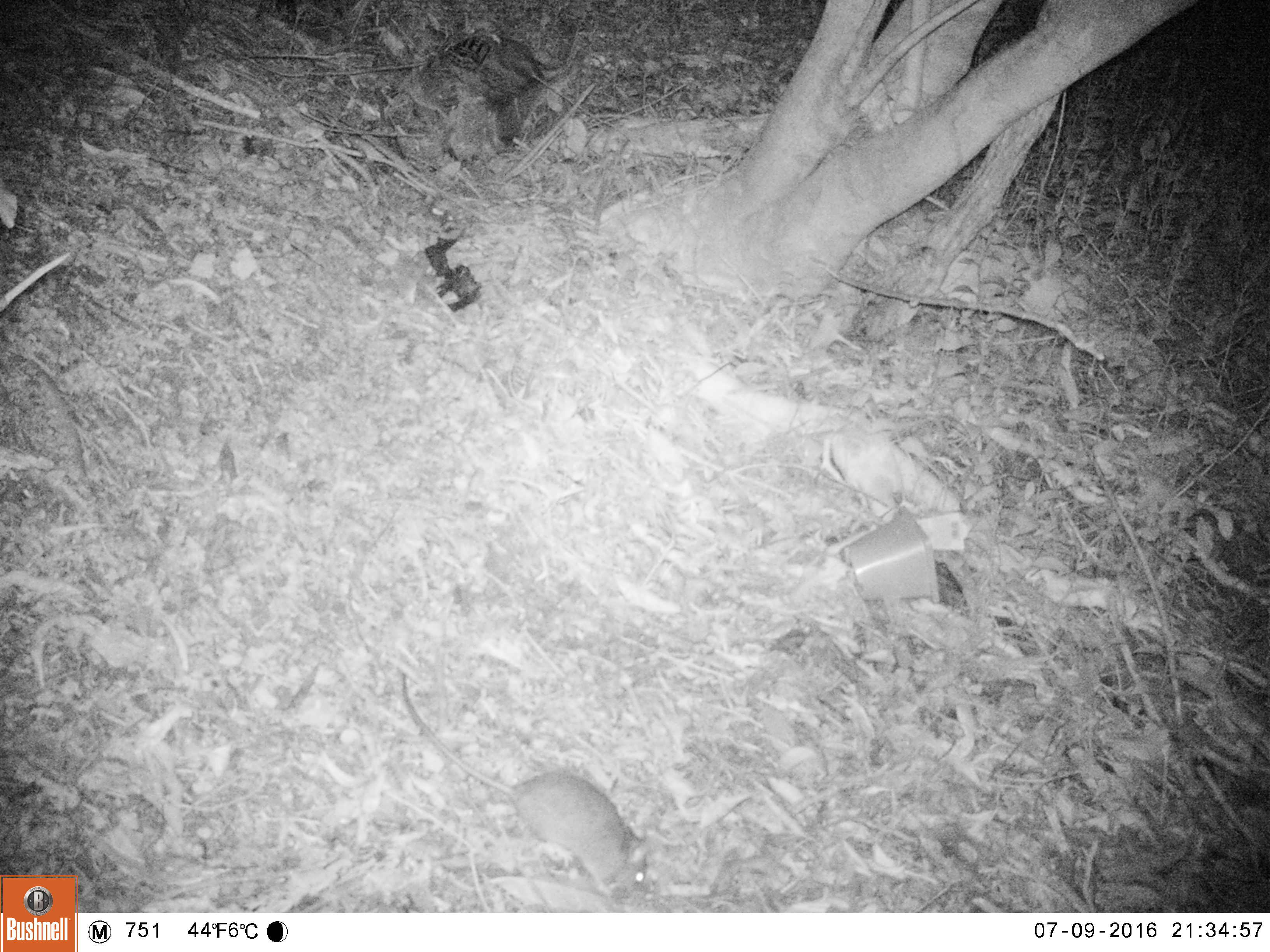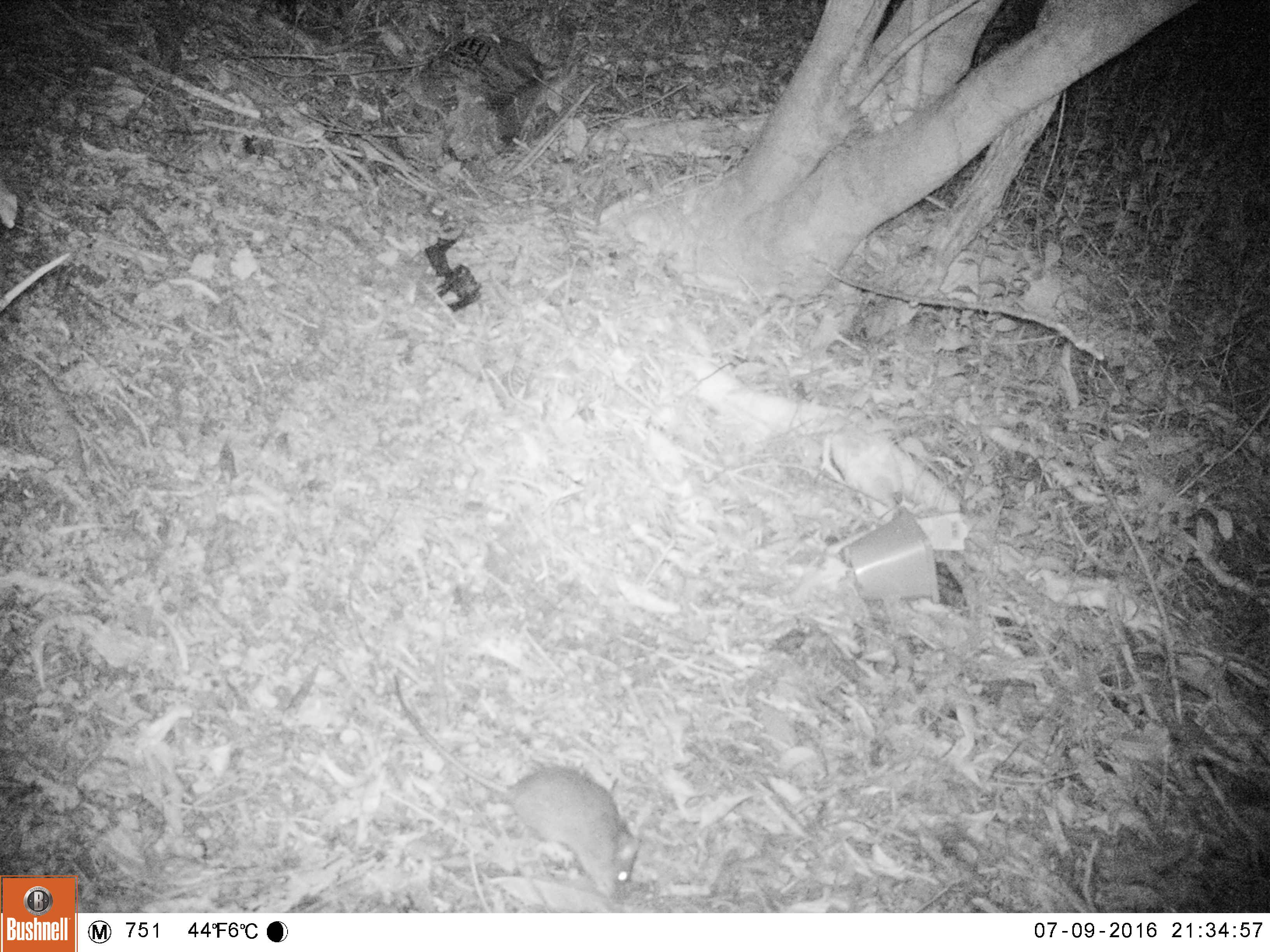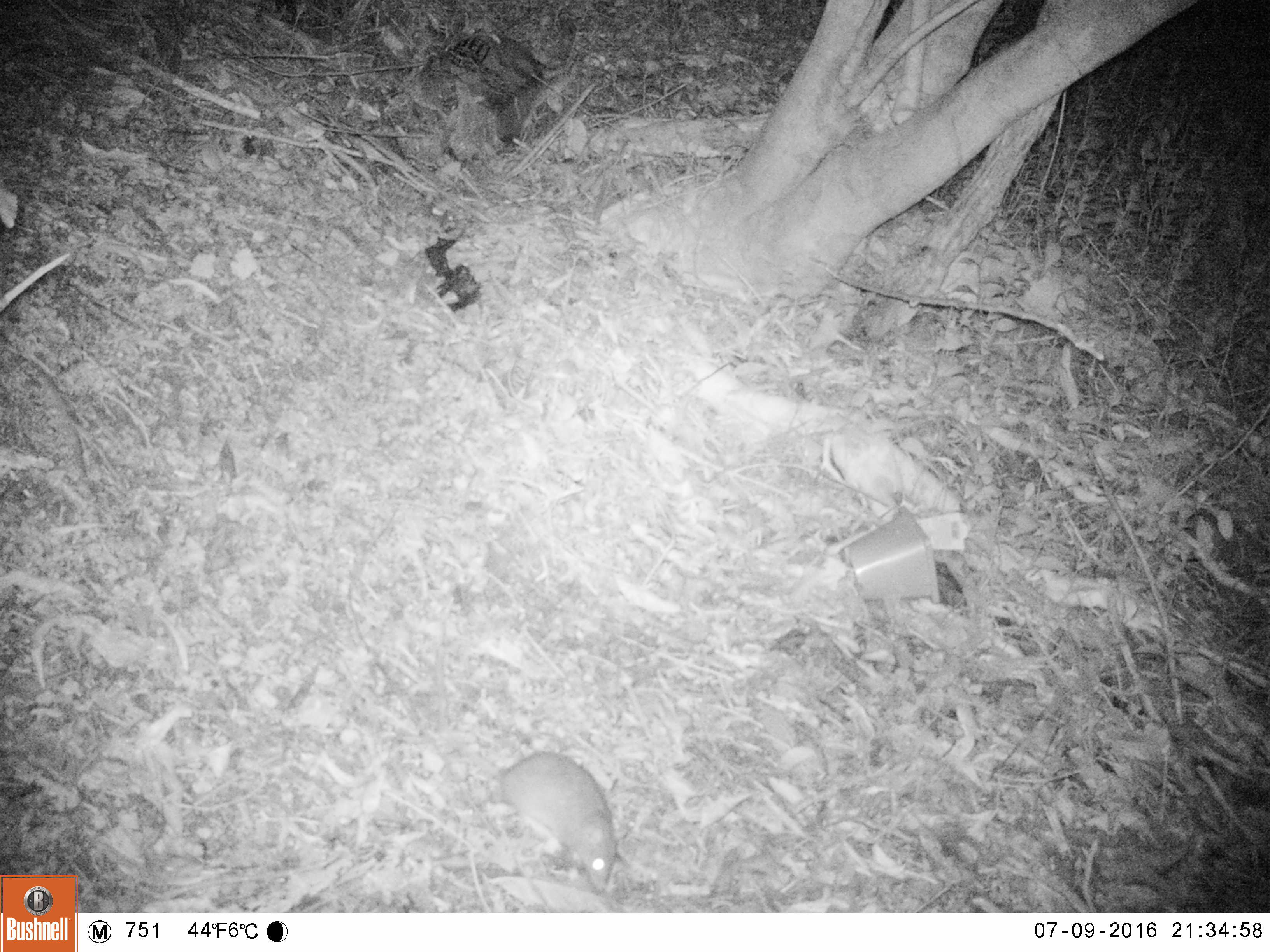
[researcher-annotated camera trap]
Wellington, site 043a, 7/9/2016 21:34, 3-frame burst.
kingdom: Animalia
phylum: Chordata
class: Mammalia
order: Rodentia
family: Muridae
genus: Rattus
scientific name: Rattus rattus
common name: ship rat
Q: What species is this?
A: Ship rat (Rattus rattus).